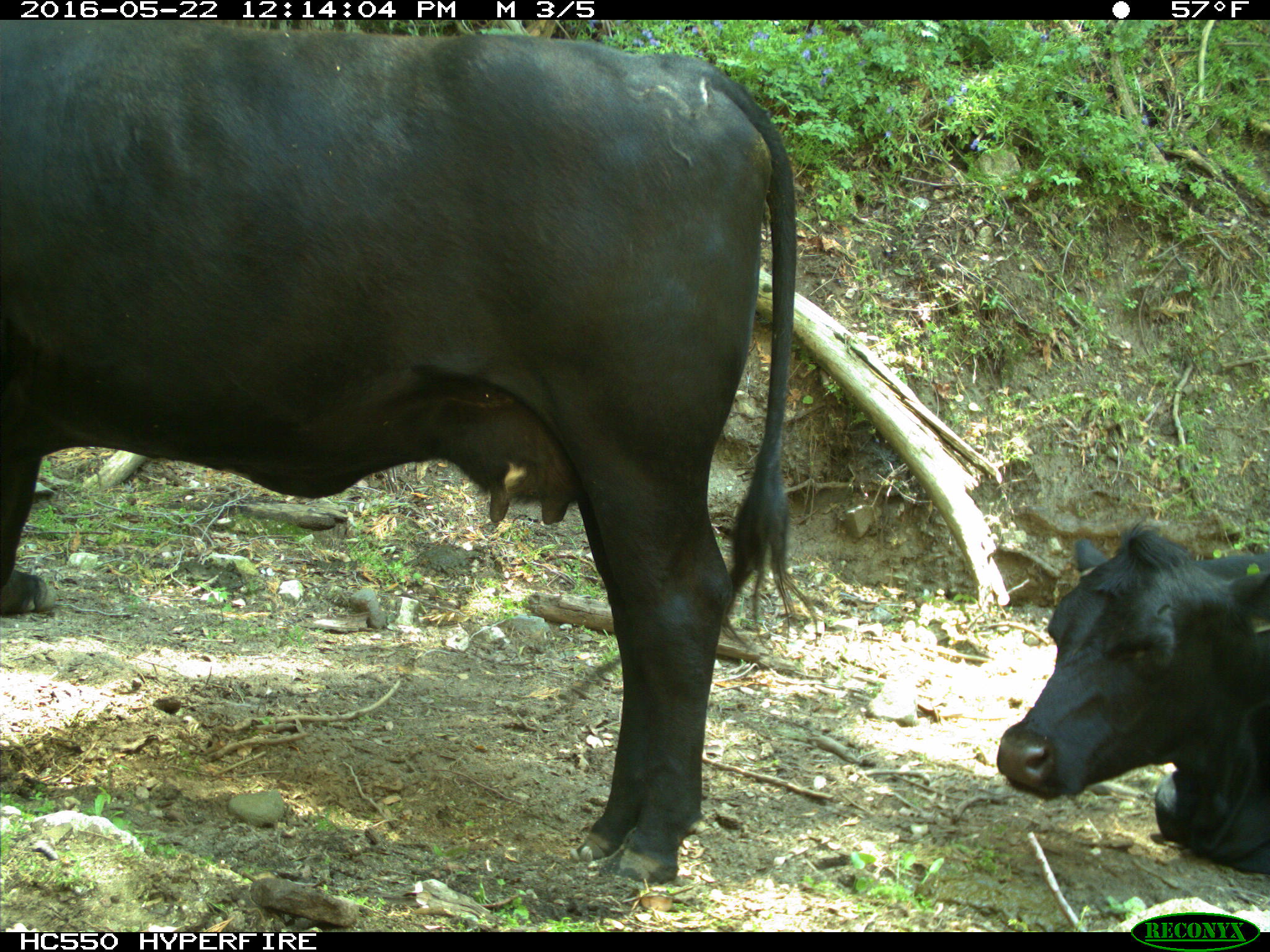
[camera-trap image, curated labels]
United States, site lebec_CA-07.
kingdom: Animalia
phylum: Chordata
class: Mammalia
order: Artiodactyla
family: Bovidae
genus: Bos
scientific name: Bos taurus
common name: domestic cow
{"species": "Bos taurus (domestic cow)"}